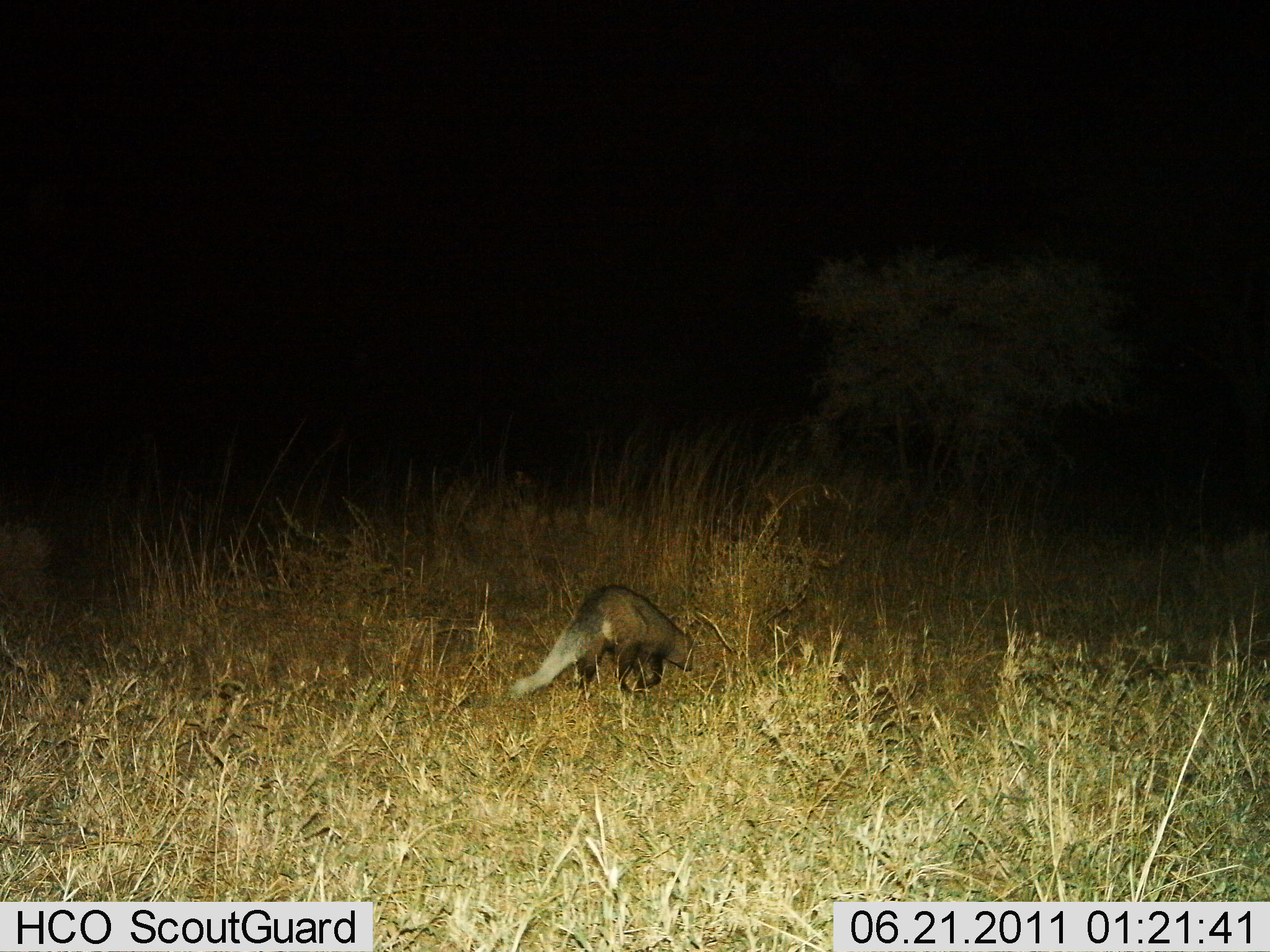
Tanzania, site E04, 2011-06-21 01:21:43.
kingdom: Animalia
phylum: Chordata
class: Mammalia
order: Carnivora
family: Herpestidae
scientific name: Herpestidae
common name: mongoose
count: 1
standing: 12%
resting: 0%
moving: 62%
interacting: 12%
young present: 0%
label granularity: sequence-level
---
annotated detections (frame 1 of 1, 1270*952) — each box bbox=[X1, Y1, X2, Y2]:
animal: bbox=[510, 583, 694, 699]